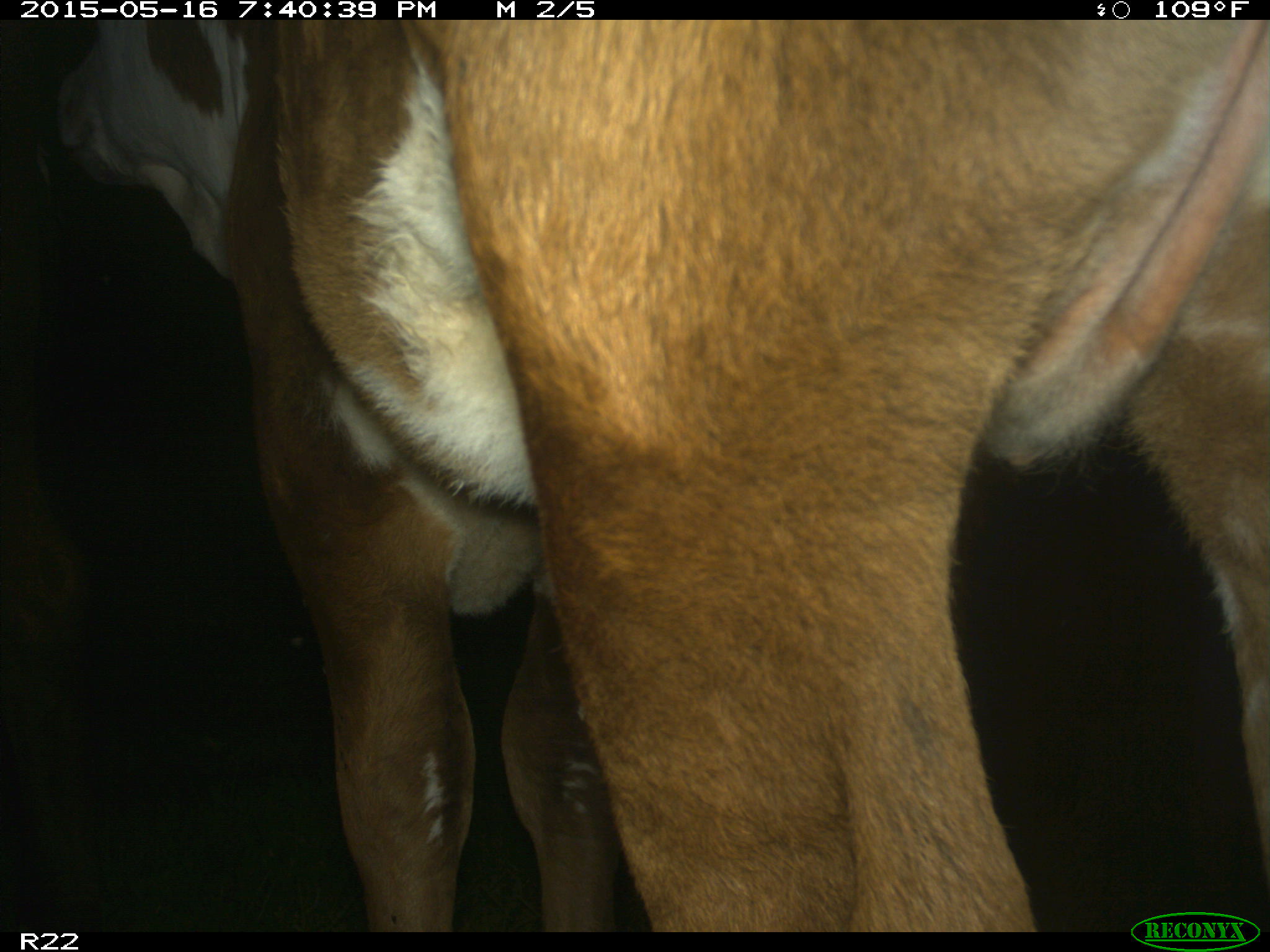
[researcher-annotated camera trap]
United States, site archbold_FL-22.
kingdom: Animalia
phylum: Chordata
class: Mammalia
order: Artiodactyla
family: Bovidae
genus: Bos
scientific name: Bos taurus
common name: domestic cow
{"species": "Bos taurus (domestic cow)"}